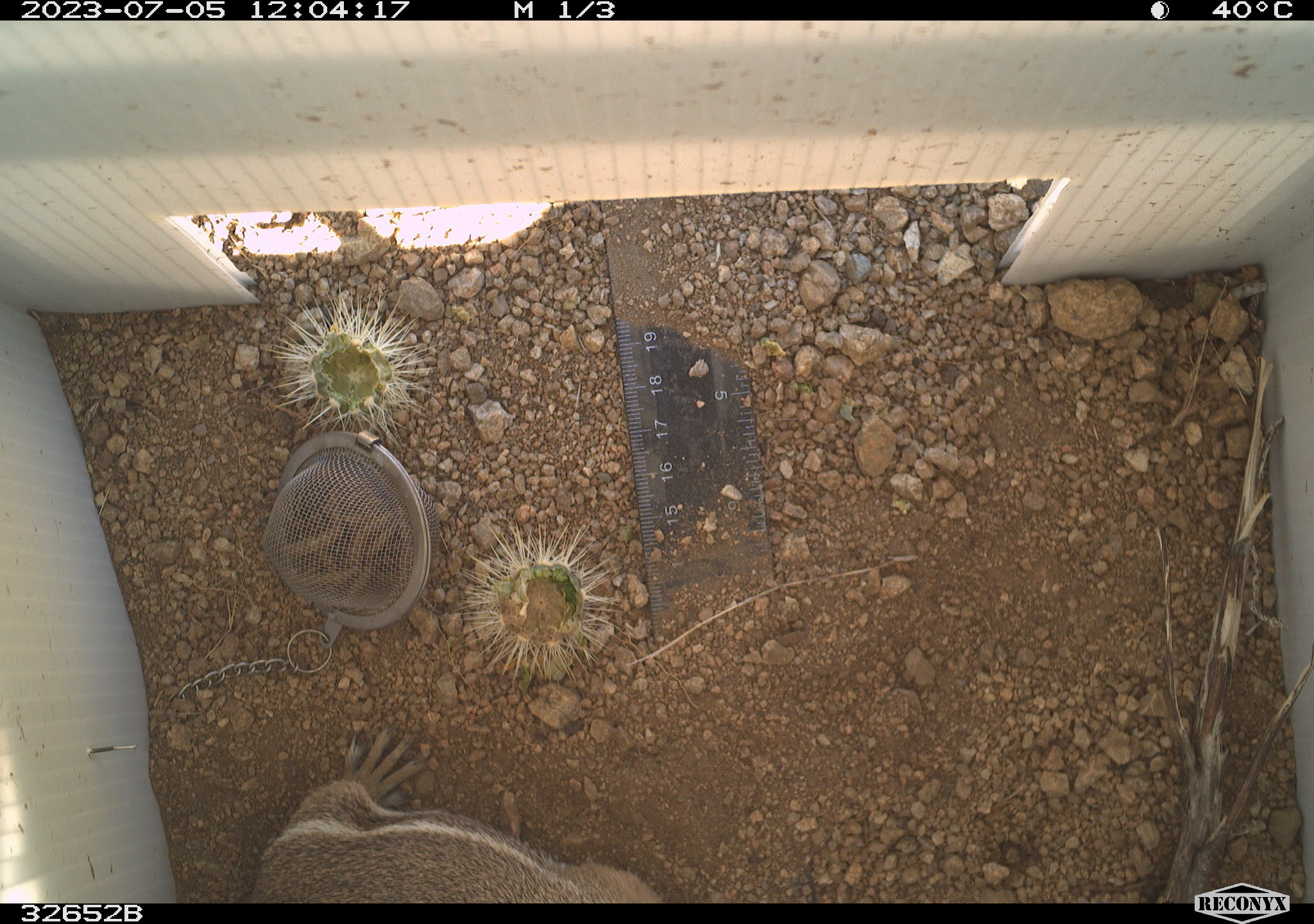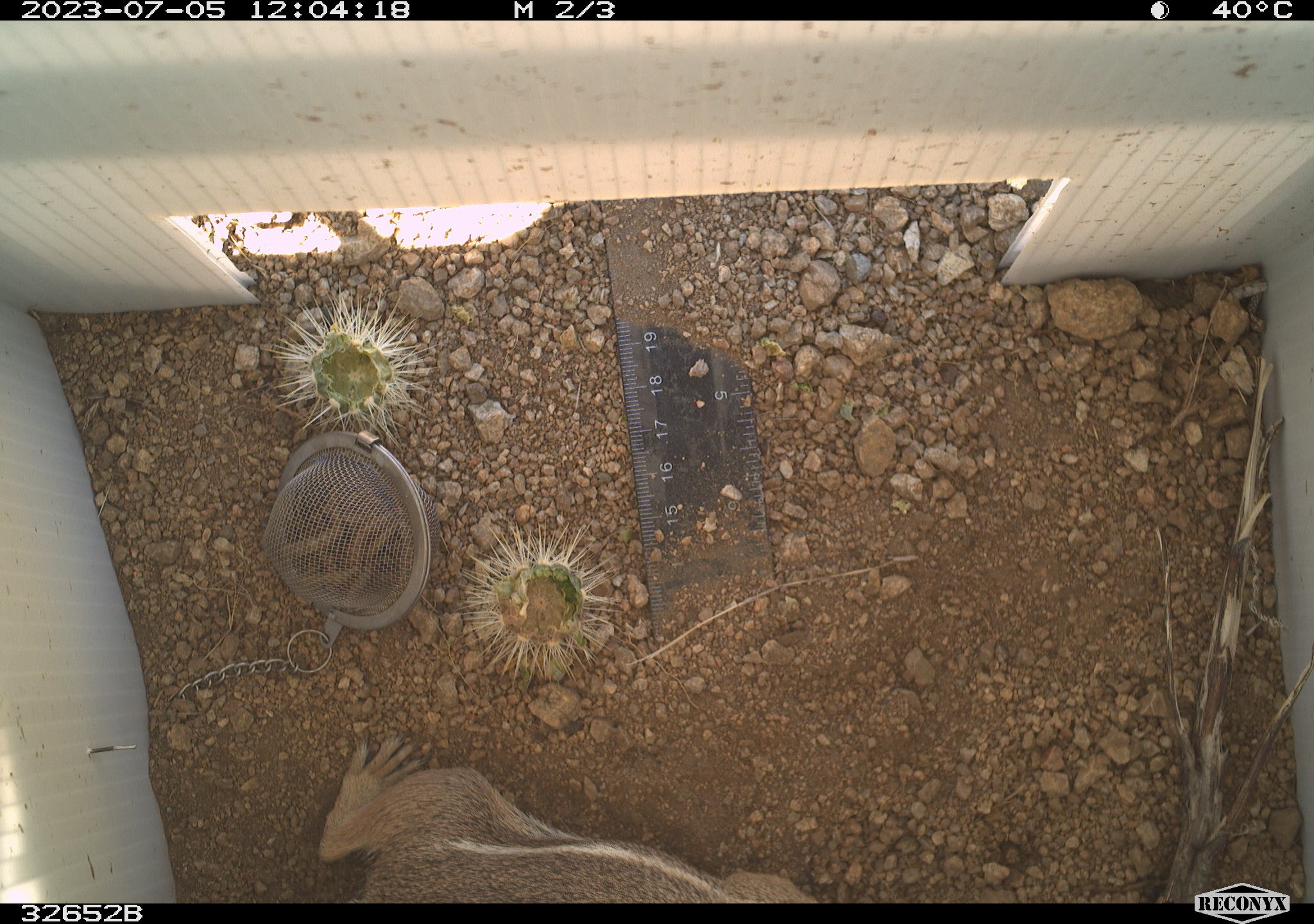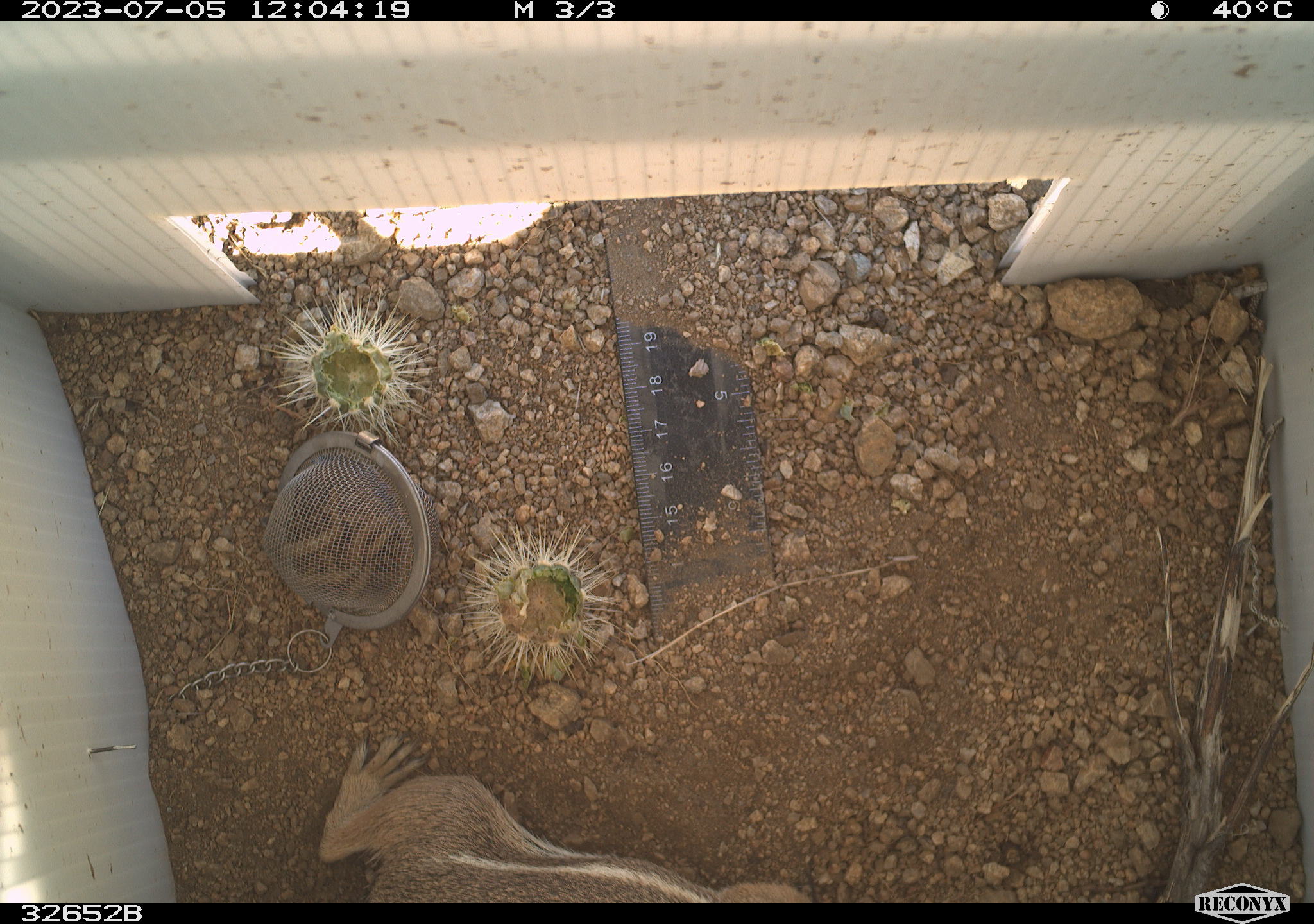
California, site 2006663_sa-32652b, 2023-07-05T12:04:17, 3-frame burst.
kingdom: Animalia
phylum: Chordata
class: Mammalia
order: Rodentia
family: Sciuridae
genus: Ammospermophilus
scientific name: Ammospermophilus leucurus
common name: white-tailed antelope squirrel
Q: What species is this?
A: White-tailed antelope squirrel (Ammospermophilus leucurus).